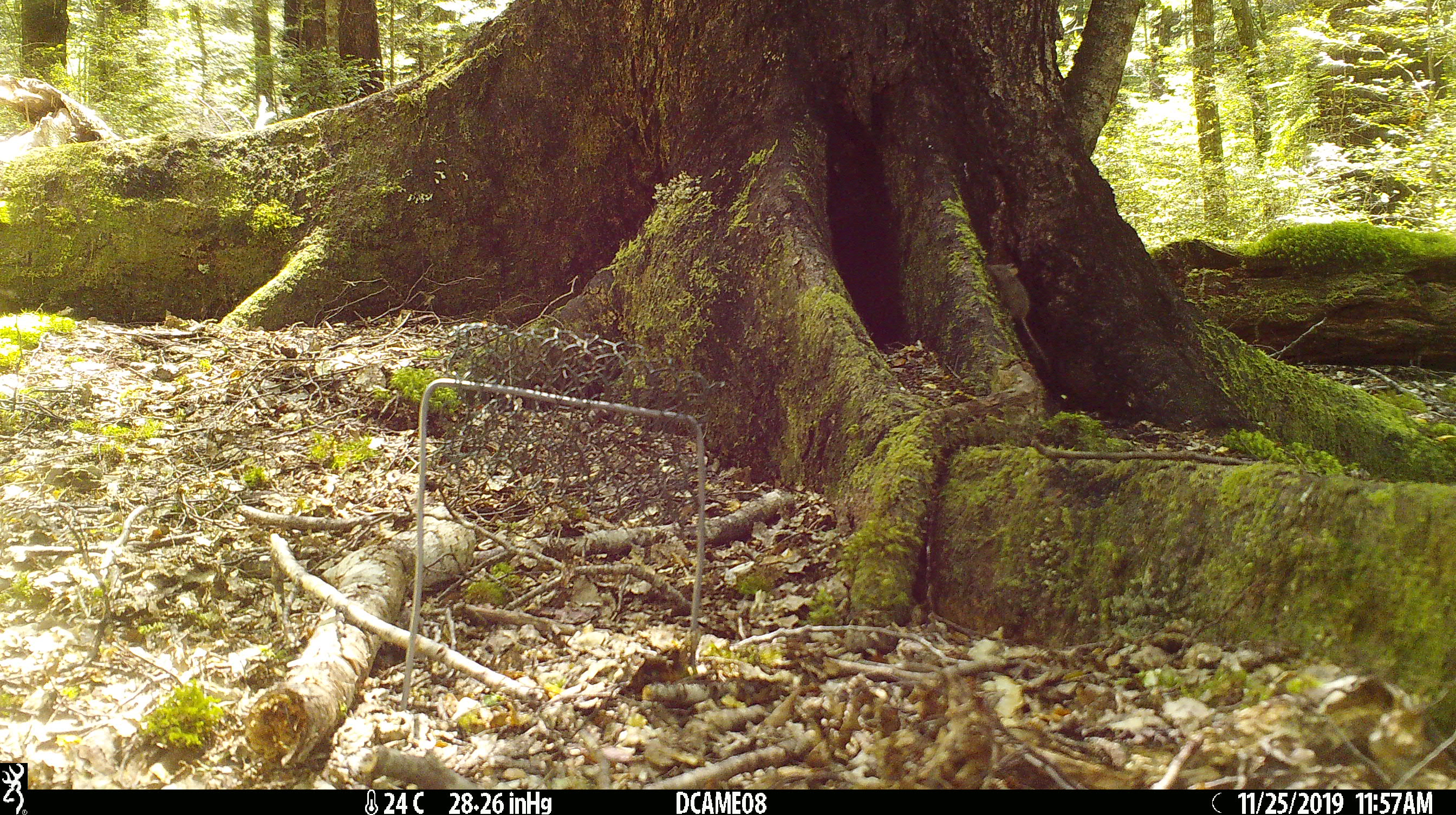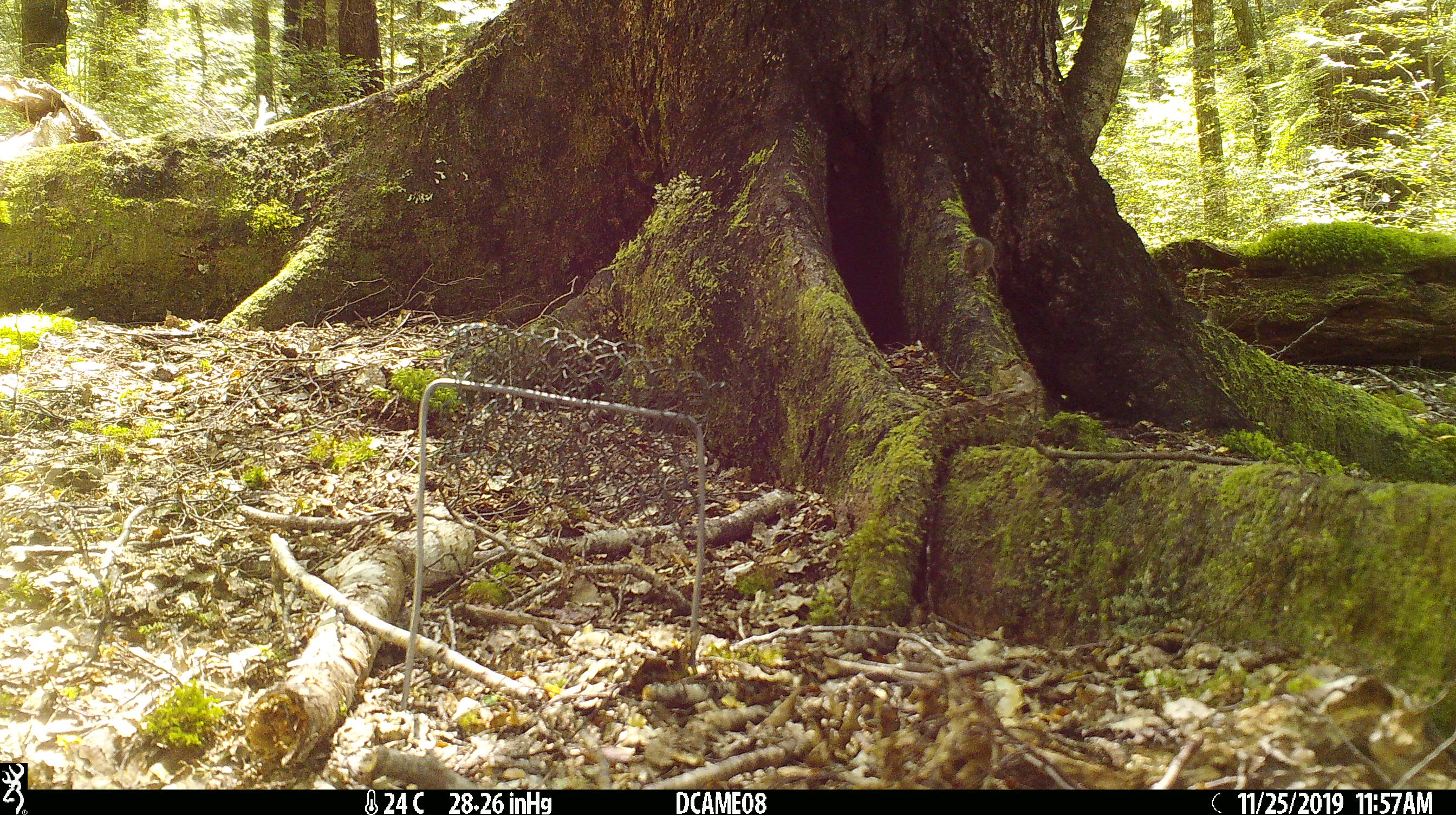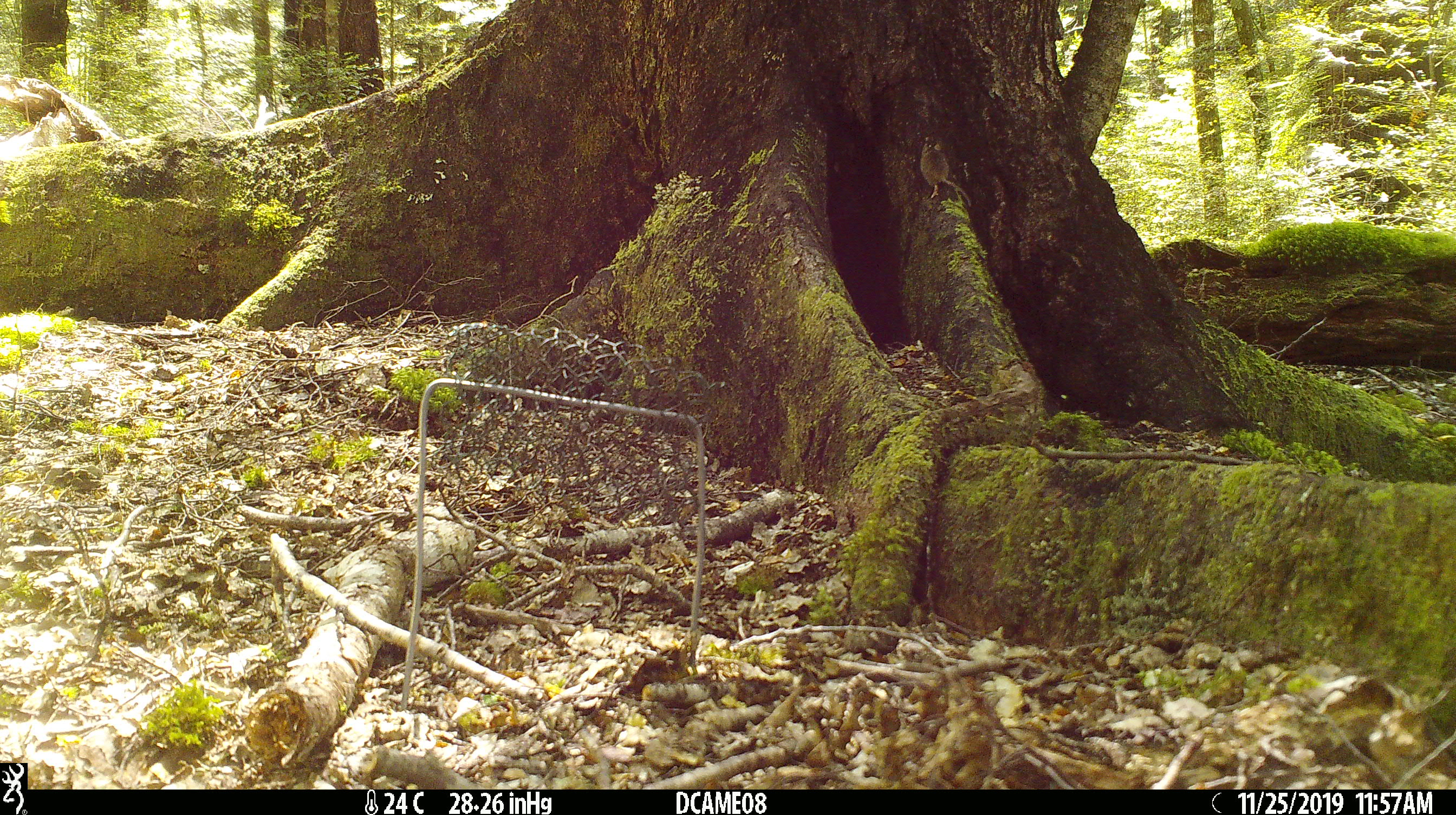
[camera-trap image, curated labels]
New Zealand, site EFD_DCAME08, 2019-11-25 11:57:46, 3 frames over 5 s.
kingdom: Animalia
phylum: Chordata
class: Mammalia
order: Rodentia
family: Muridae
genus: Mus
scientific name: Mus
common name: mouse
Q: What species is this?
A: Mouse (Mus).